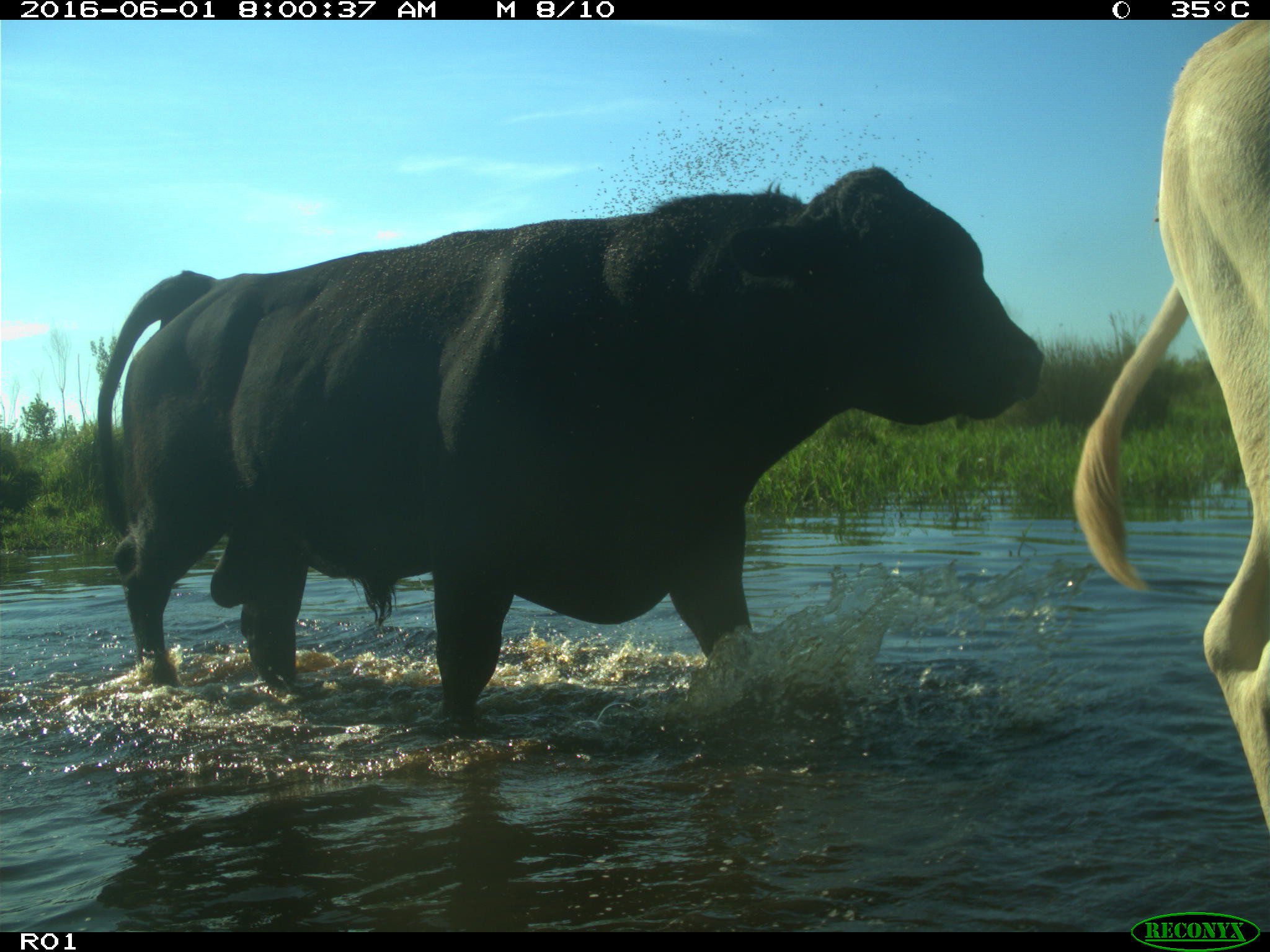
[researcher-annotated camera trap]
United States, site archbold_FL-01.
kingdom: Animalia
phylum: Chordata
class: Mammalia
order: Artiodactyla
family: Bovidae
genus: Bos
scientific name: Bos taurus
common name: domestic cow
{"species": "Bos taurus (domestic cow)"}